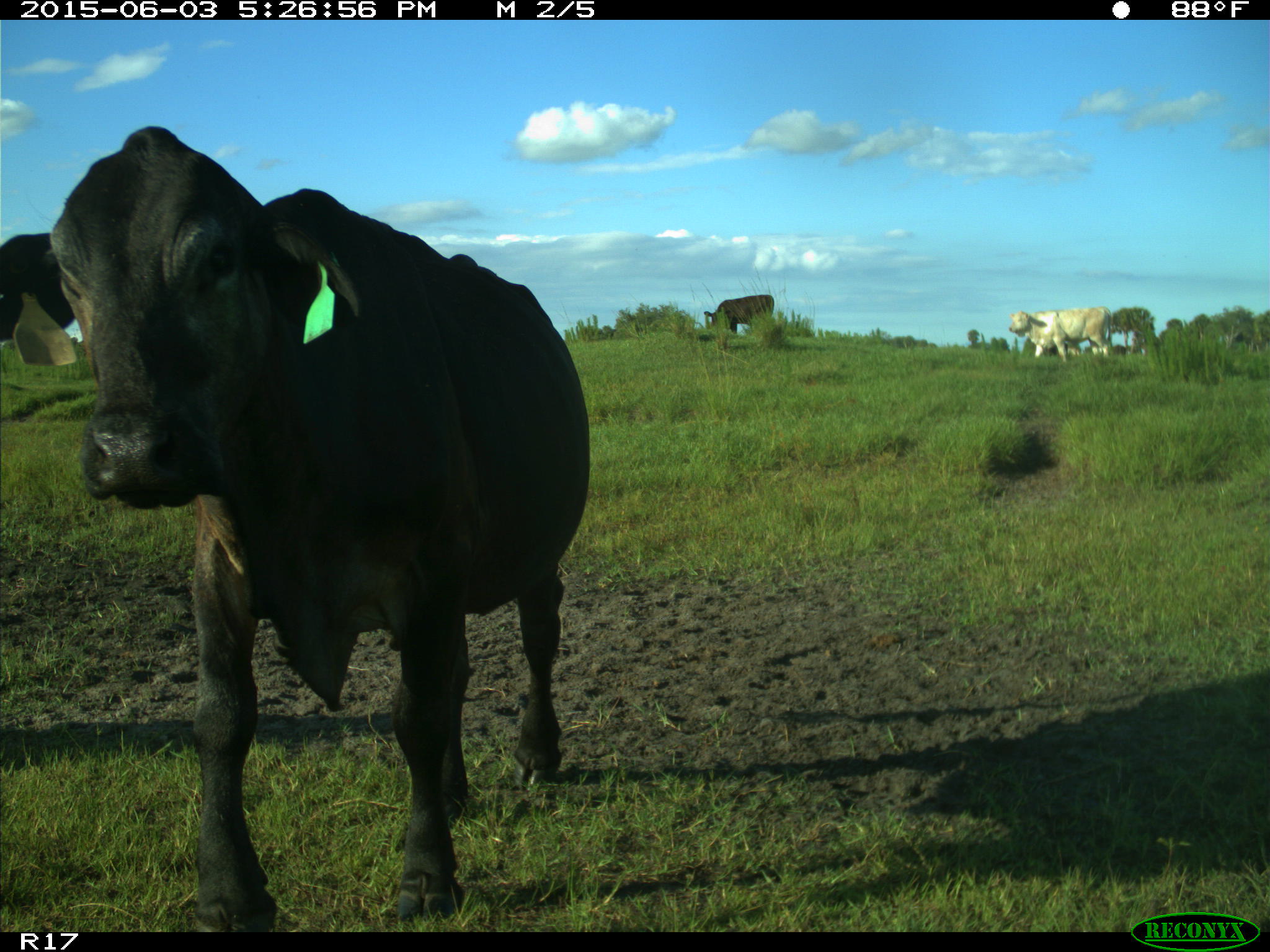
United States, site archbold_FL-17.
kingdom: Animalia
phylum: Chordata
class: Mammalia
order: Artiodactyla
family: Bovidae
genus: Bos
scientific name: Bos taurus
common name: domestic cow